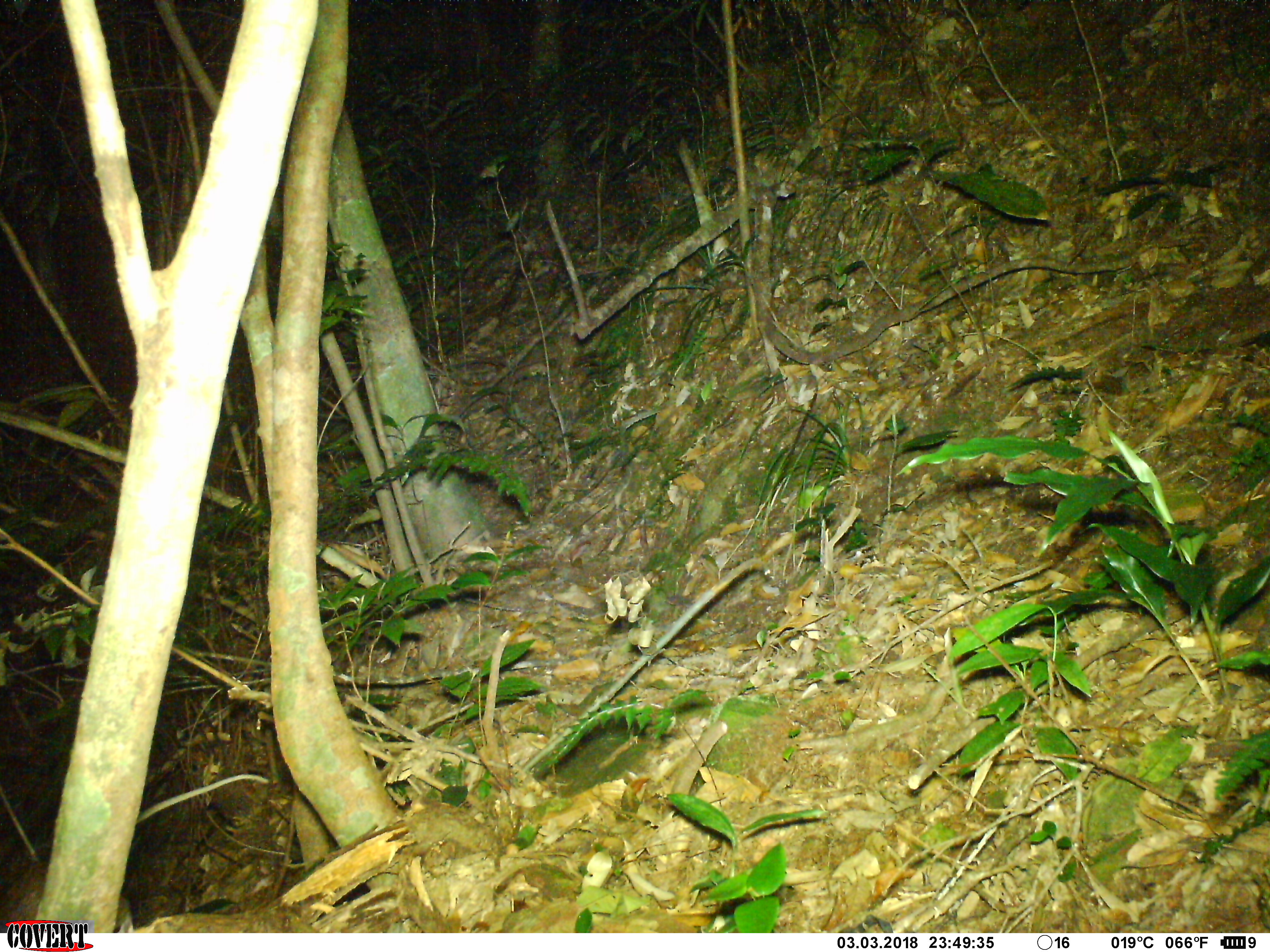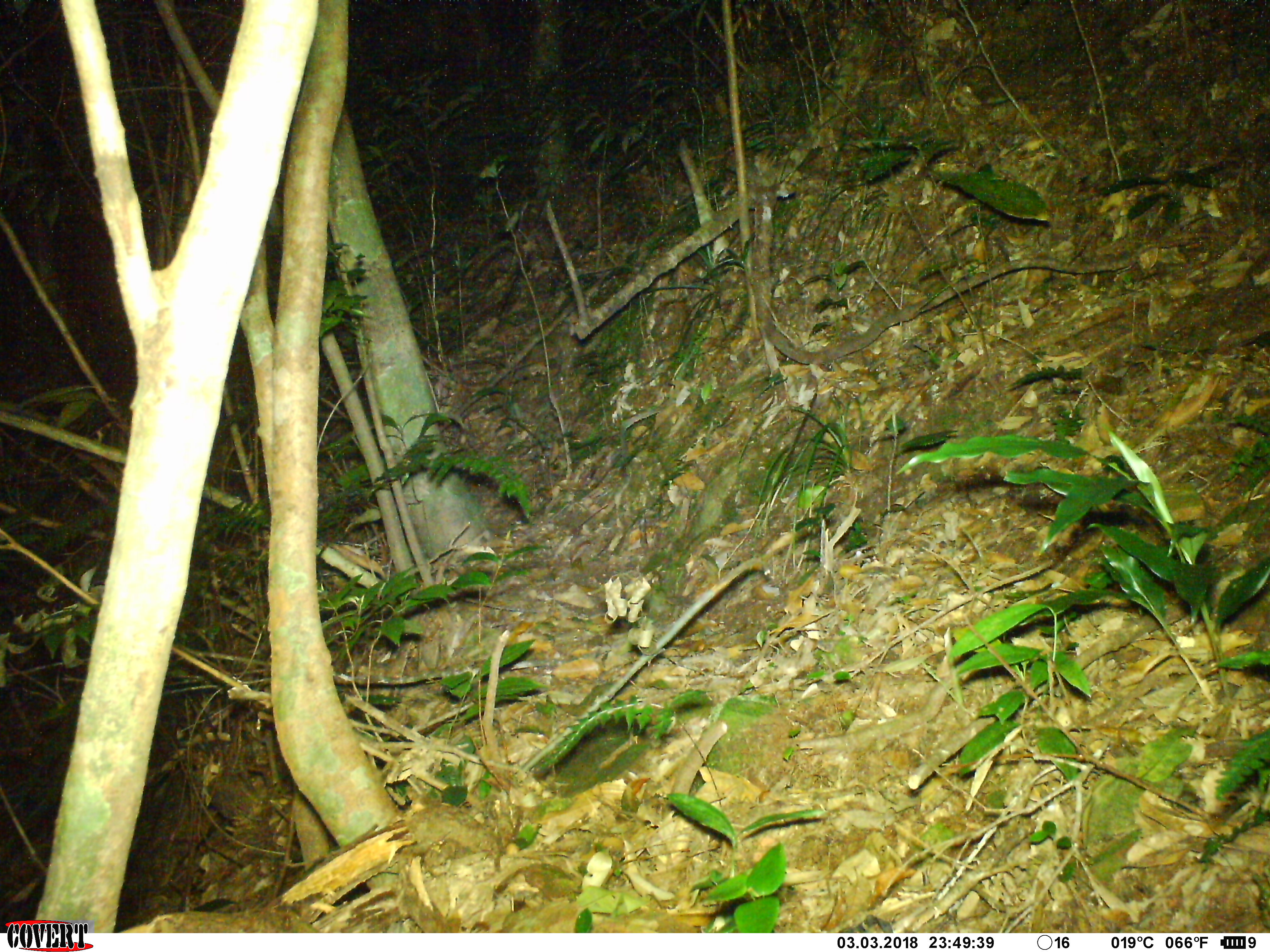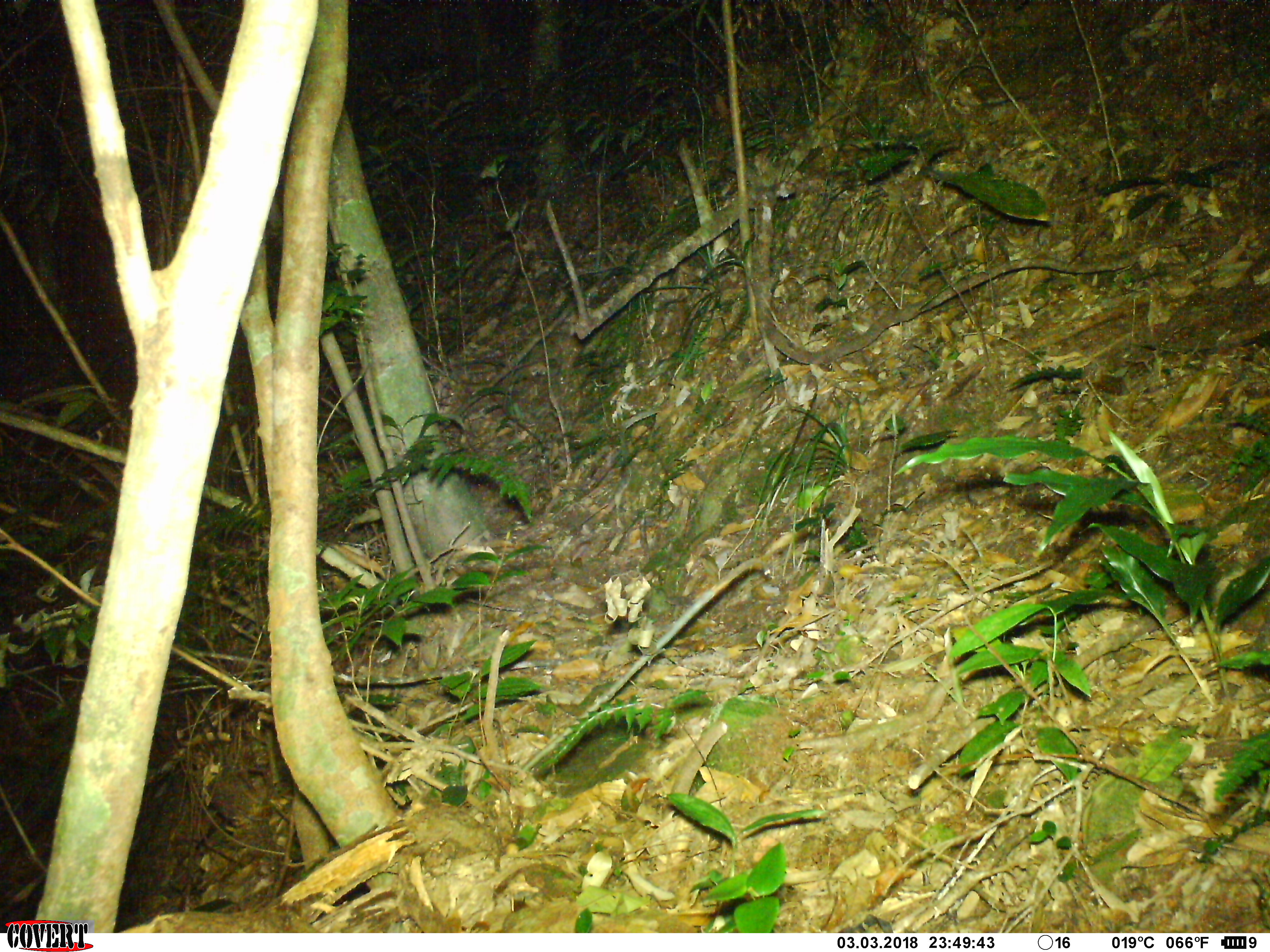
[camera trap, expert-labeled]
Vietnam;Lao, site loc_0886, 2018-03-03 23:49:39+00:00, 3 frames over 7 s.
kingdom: Animalia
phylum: Chordata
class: Mammalia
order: Rodentia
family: Muridae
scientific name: Muridae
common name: old-world mice and rats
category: unidentified murid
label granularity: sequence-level